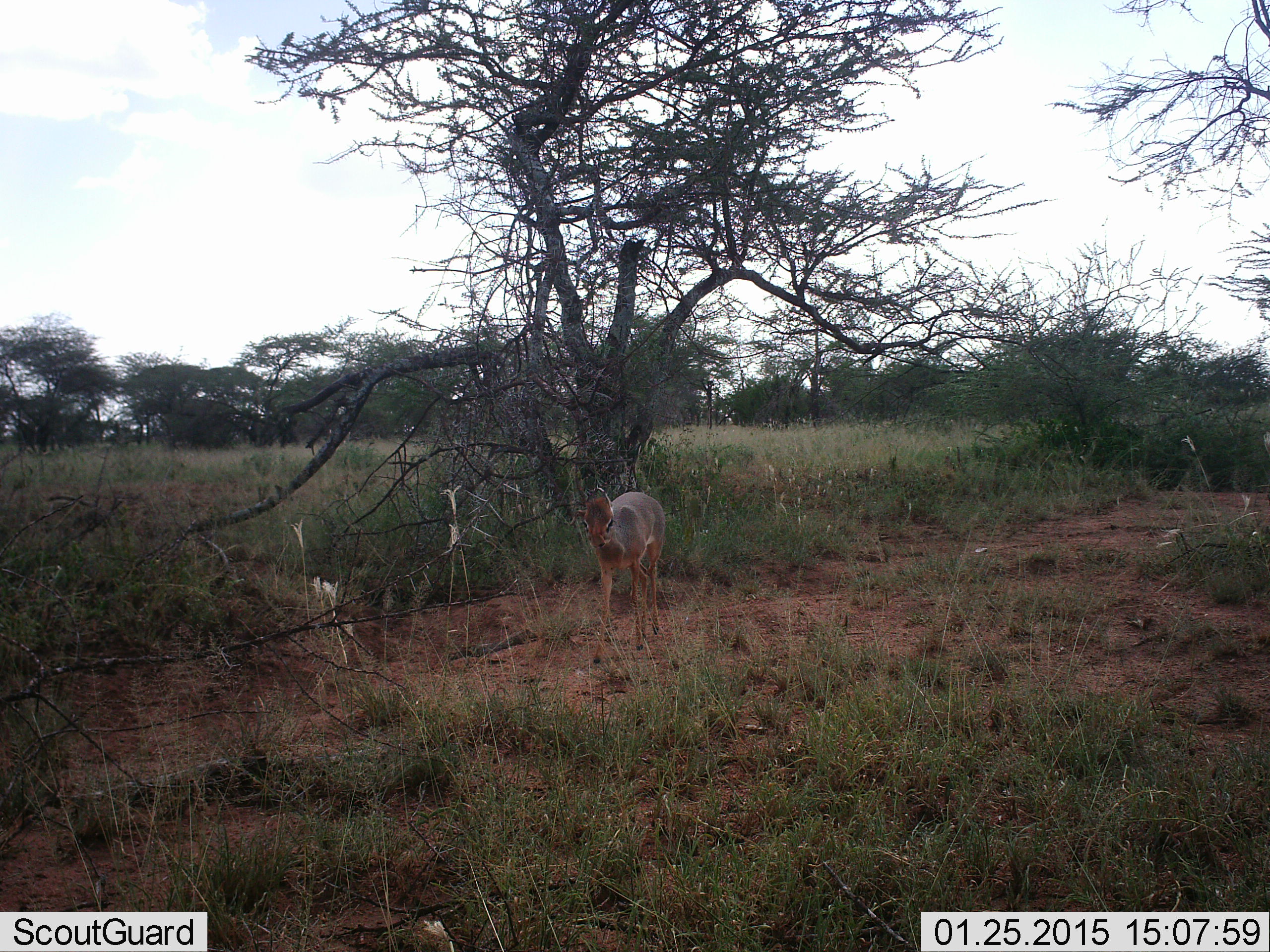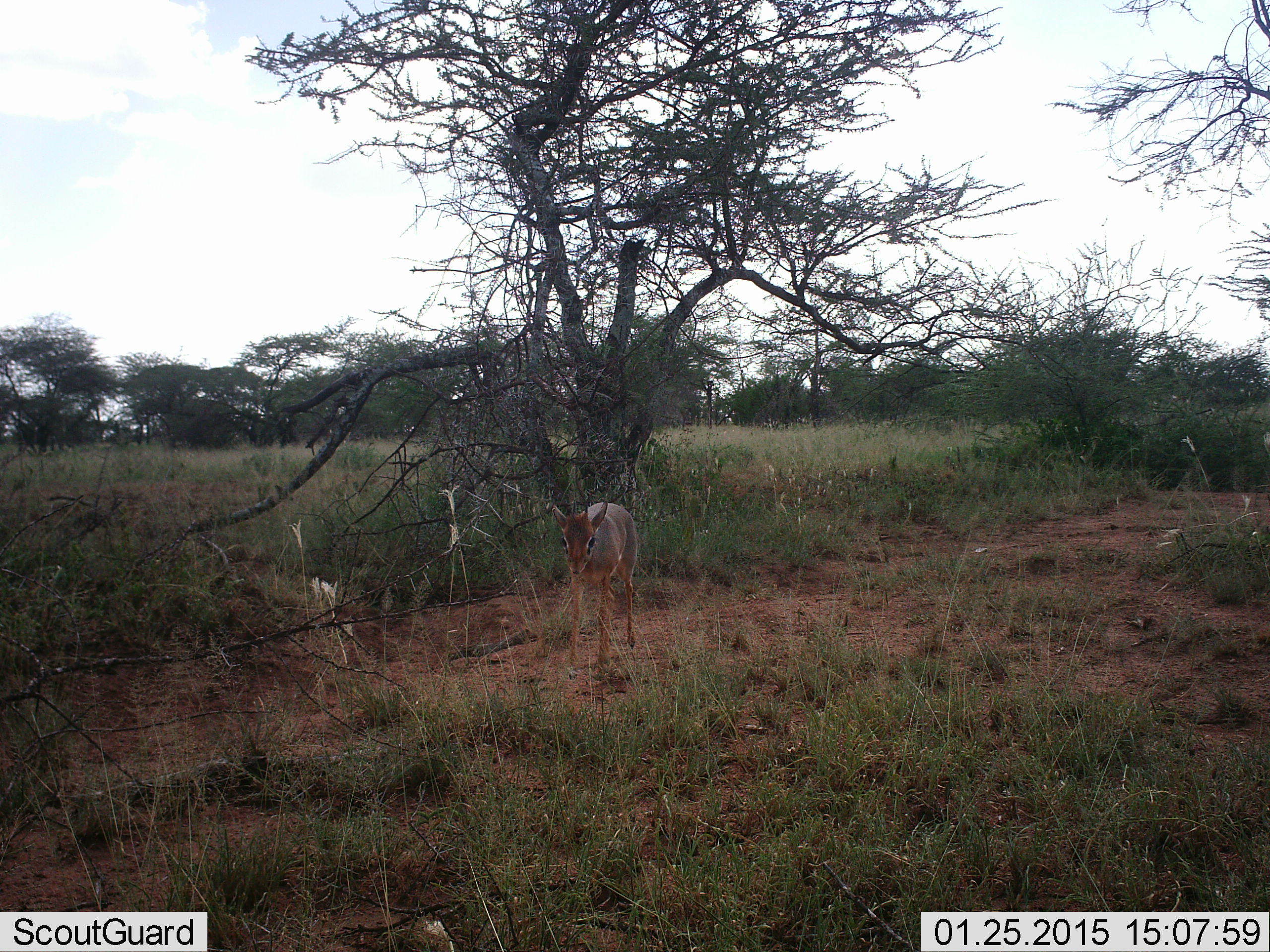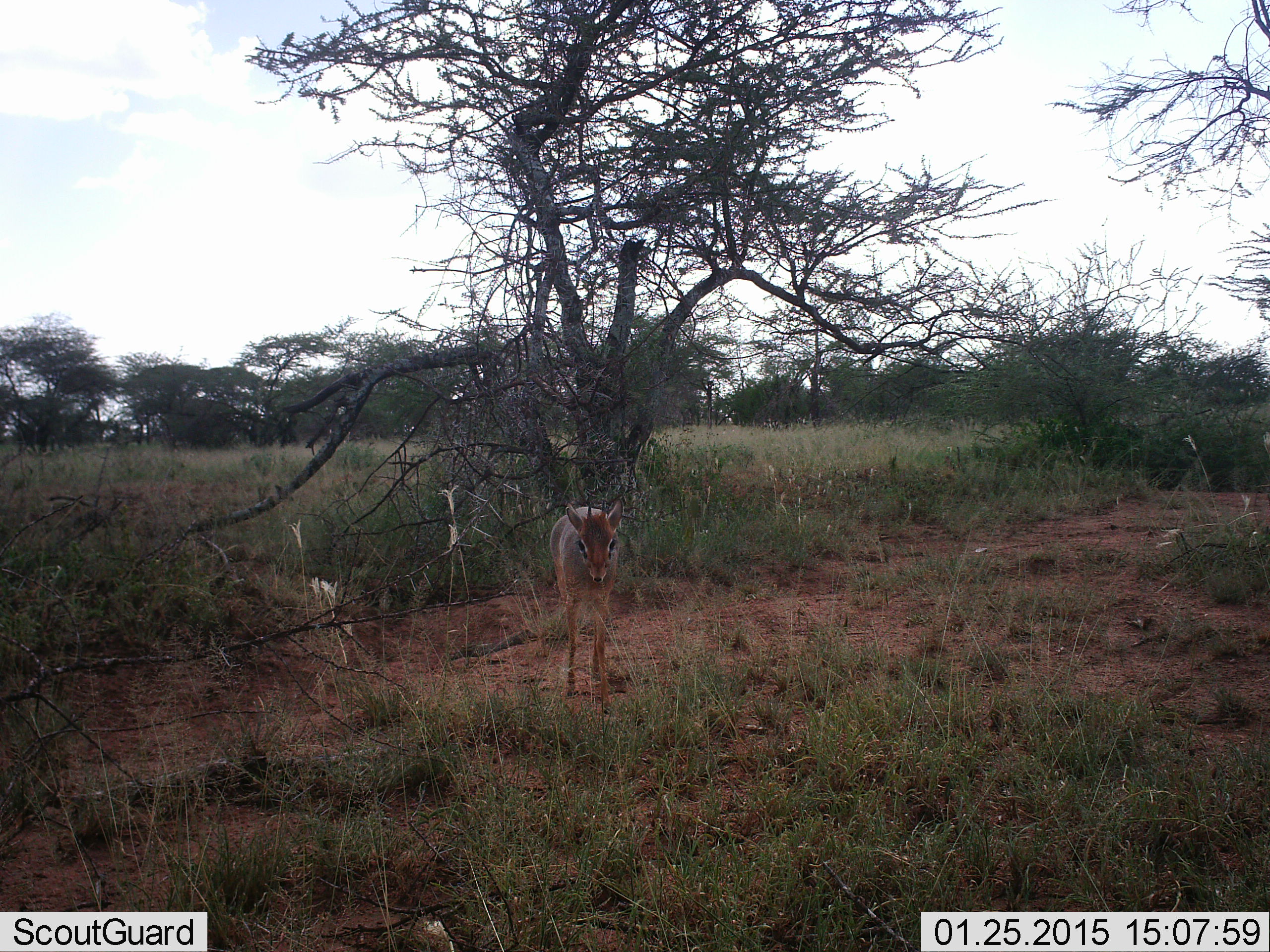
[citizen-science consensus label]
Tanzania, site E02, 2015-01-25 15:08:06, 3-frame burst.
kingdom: Animalia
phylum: Chordata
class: Mammalia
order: Artiodactyla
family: Bovidae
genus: Madoqua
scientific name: Madoqua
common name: dikdik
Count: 1.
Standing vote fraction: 20%.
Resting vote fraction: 0%.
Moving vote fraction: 90%.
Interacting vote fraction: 0%.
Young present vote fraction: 0%.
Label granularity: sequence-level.